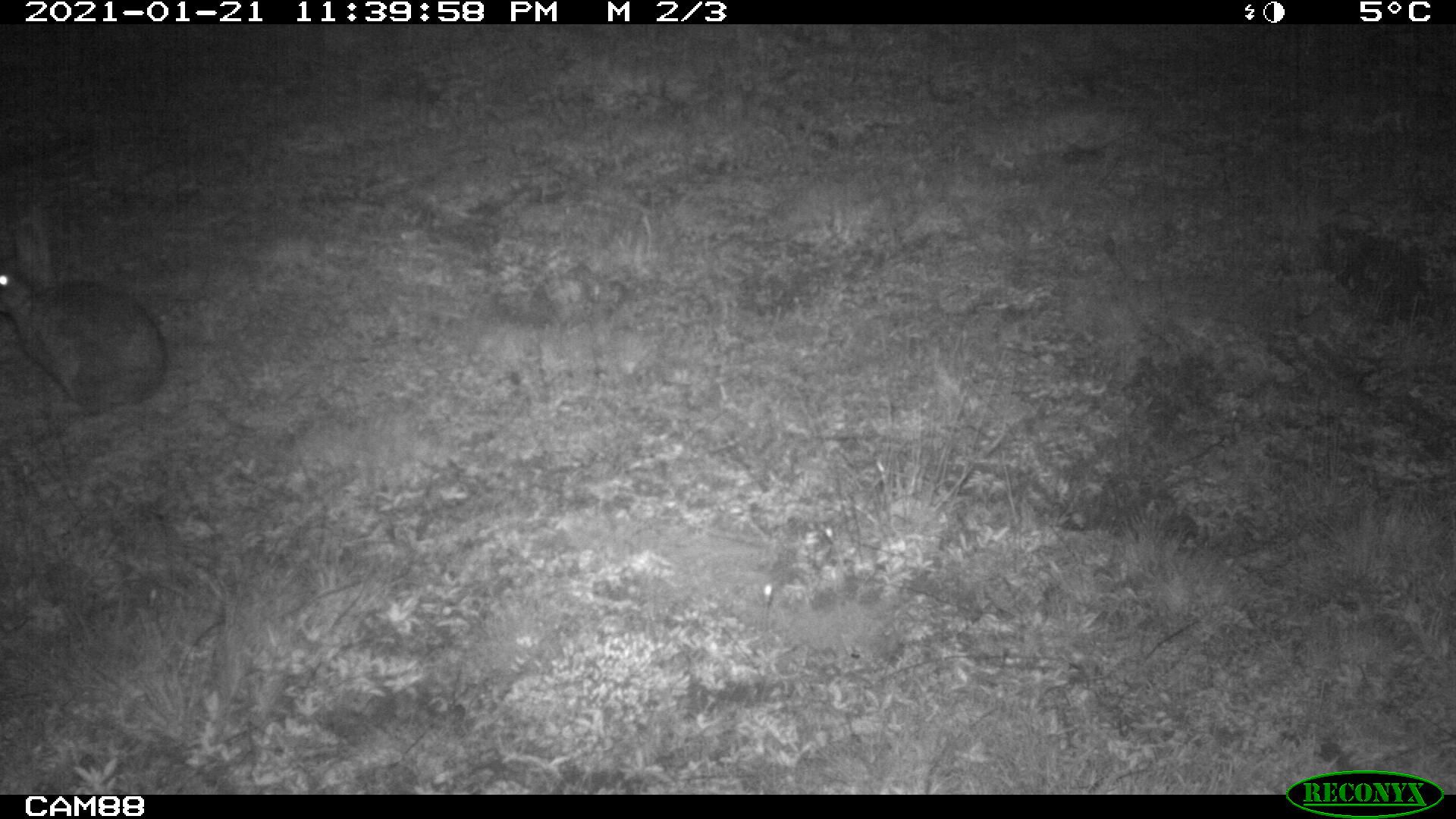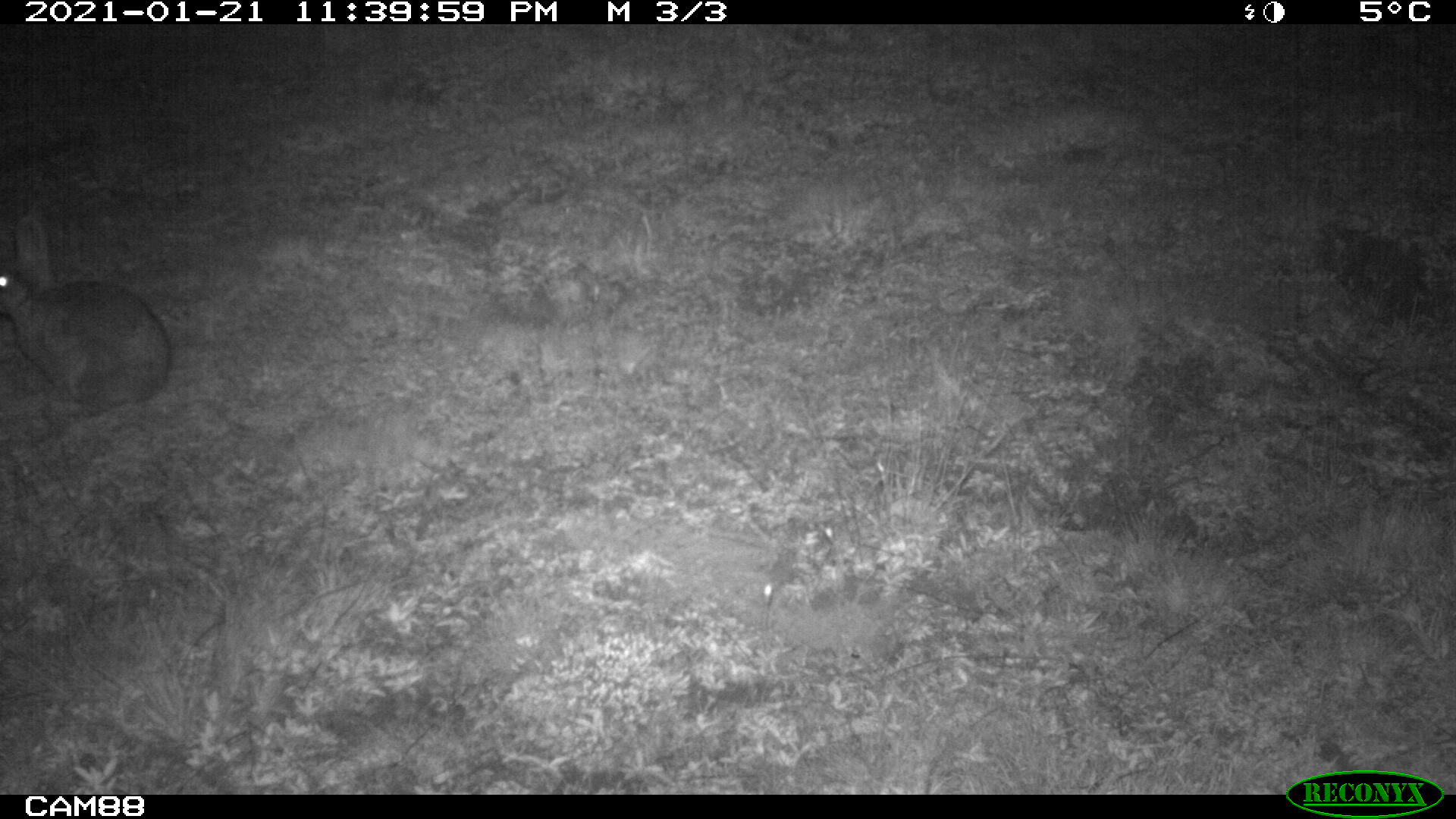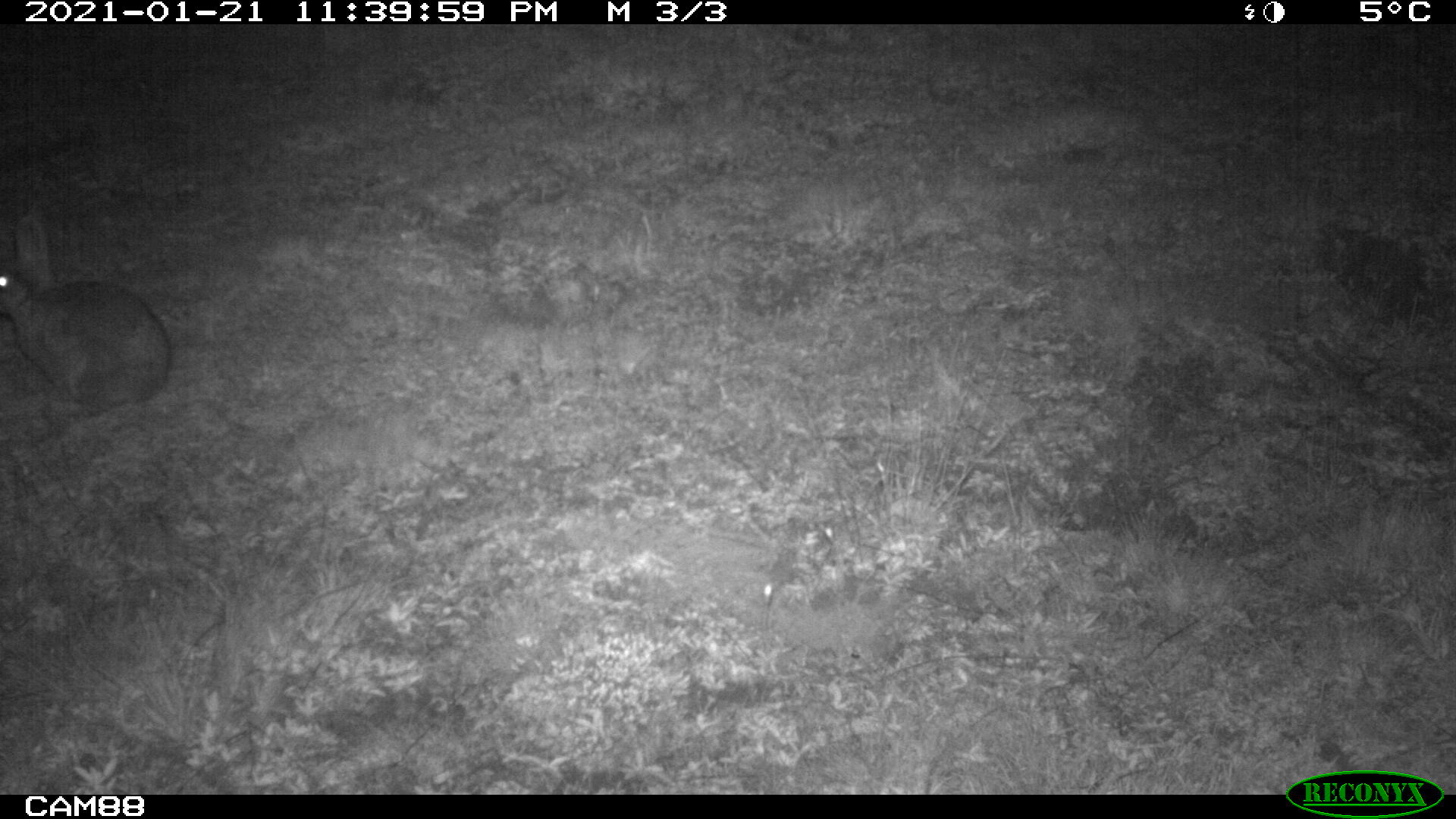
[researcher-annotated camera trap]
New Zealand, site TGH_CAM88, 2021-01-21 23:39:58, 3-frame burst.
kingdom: Animalia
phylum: Chordata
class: Mammalia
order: Lagomorpha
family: Leporidae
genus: Oryctolagus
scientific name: Oryctolagus cuniculus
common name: european rabbit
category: rabbit